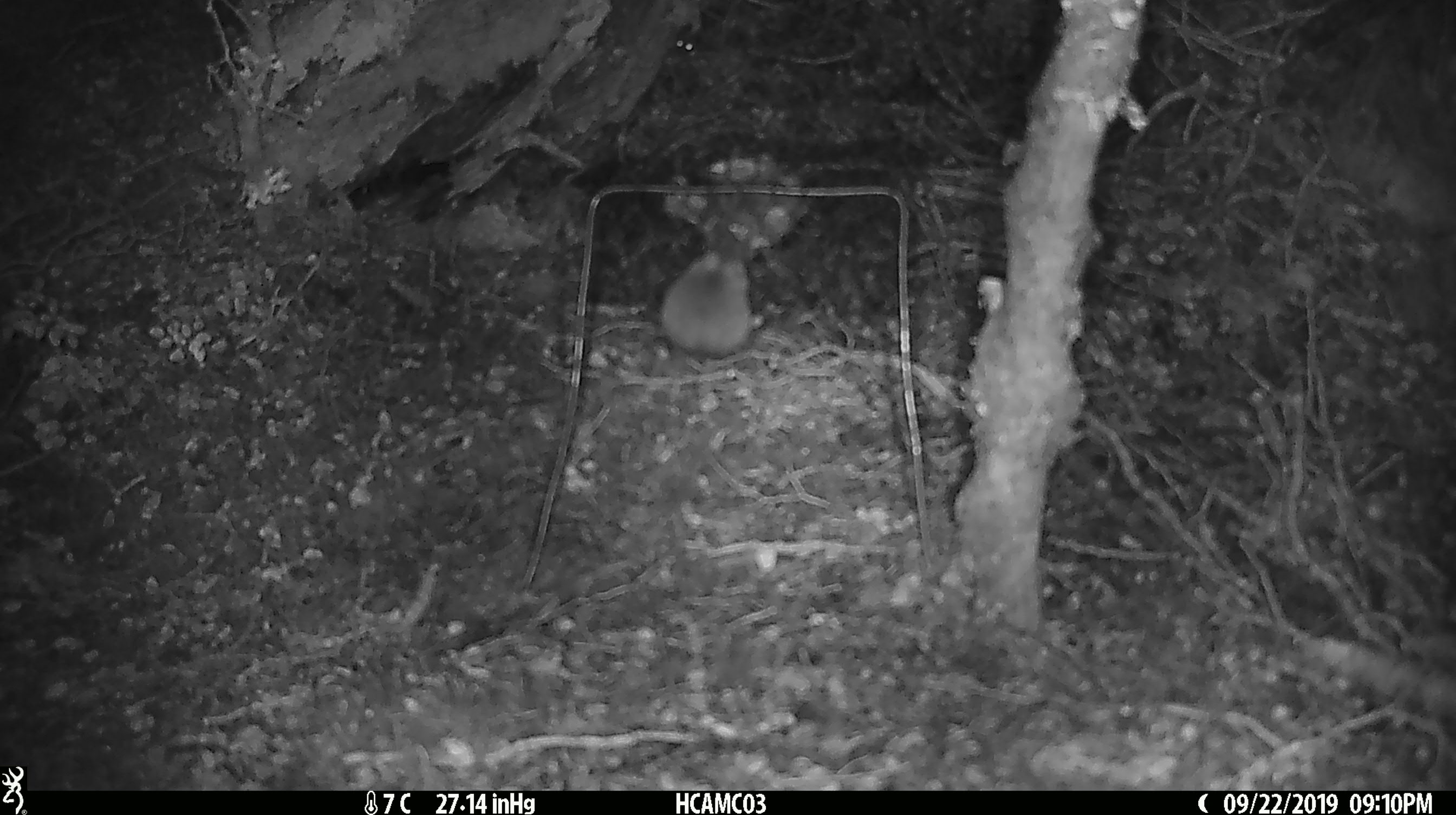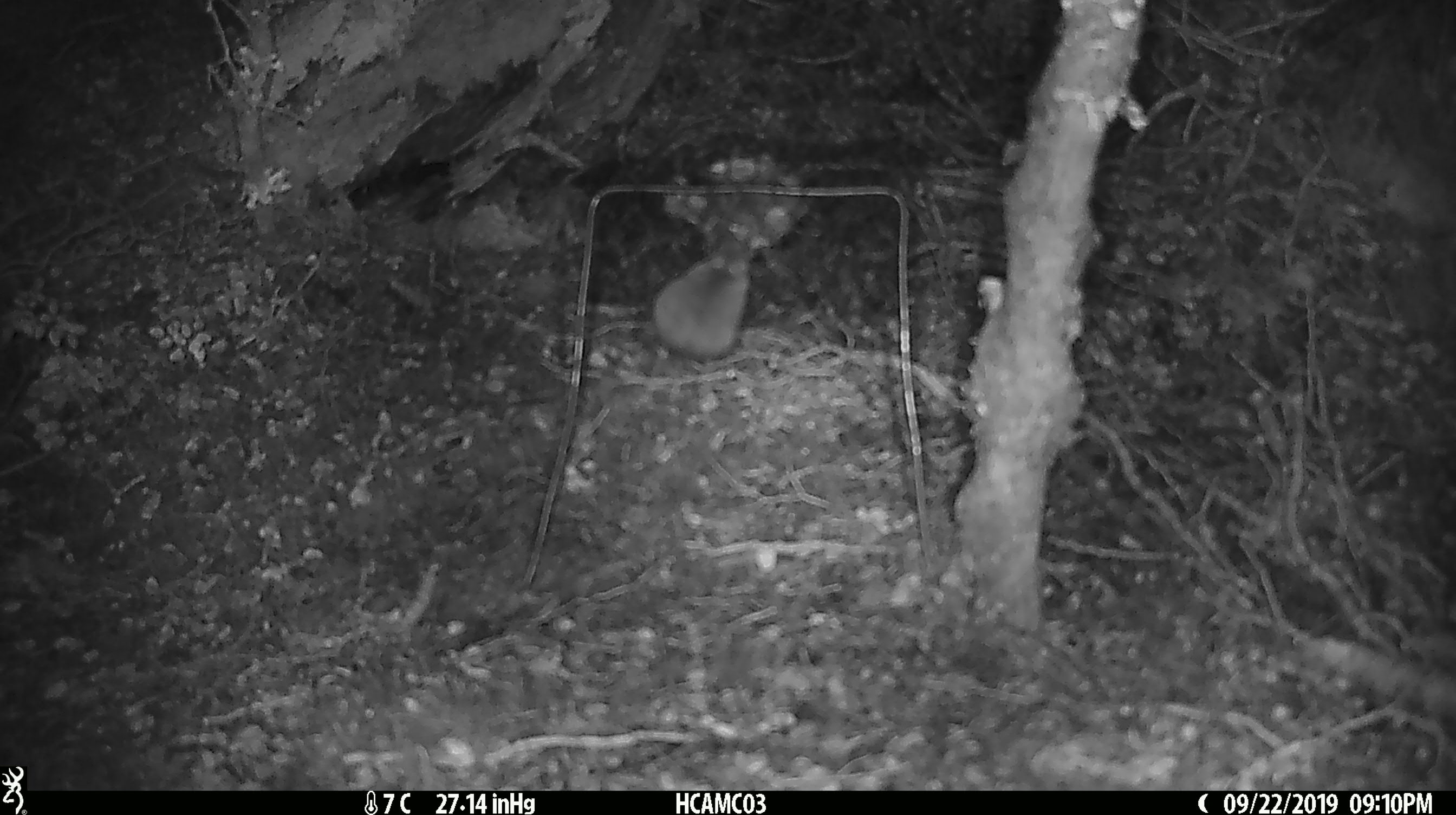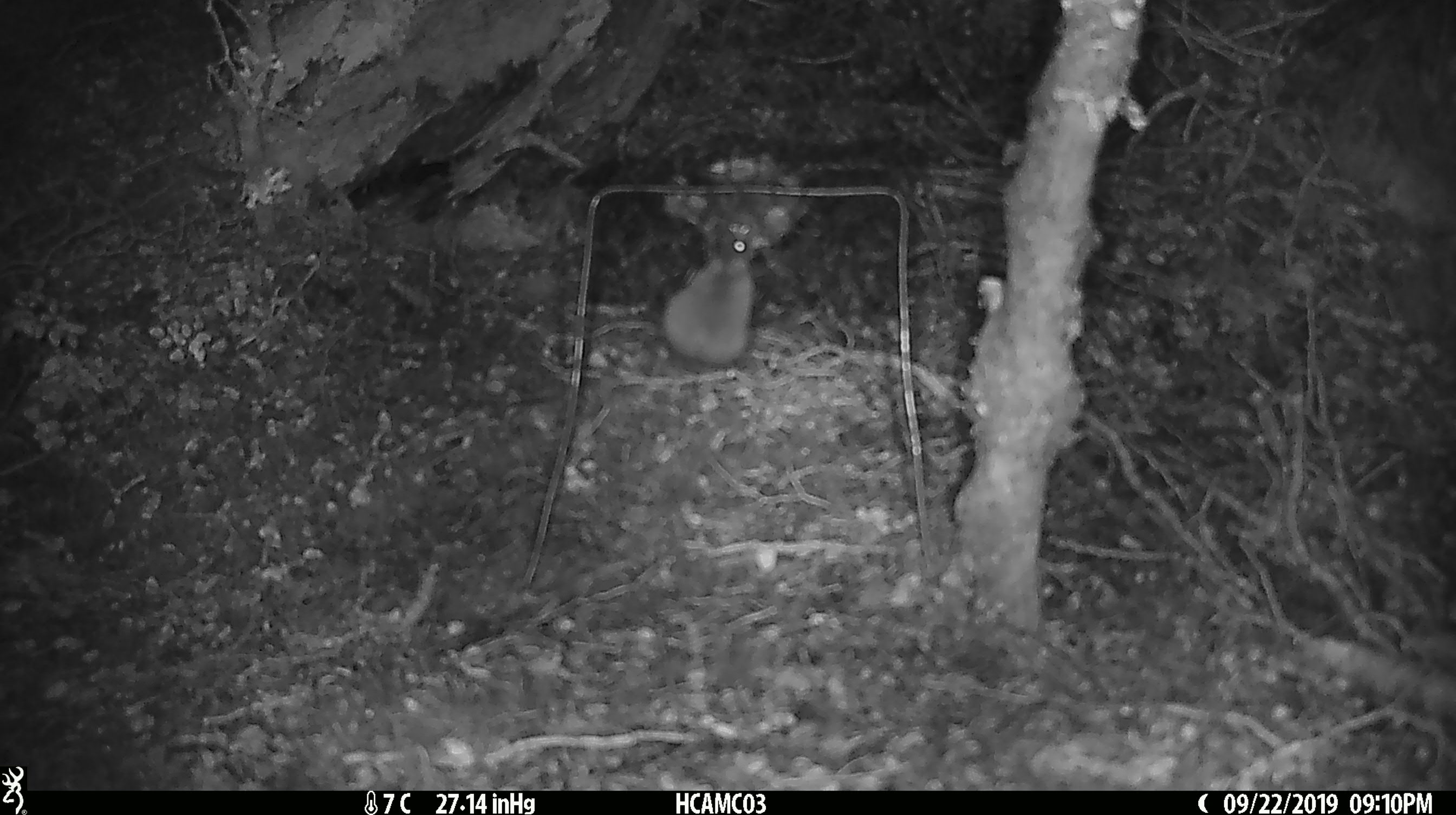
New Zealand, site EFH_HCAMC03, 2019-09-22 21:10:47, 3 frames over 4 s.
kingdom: Animalia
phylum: Chordata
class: Mammalia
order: Rodentia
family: Muridae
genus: Mus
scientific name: Mus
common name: mouse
Mouse (Mus).